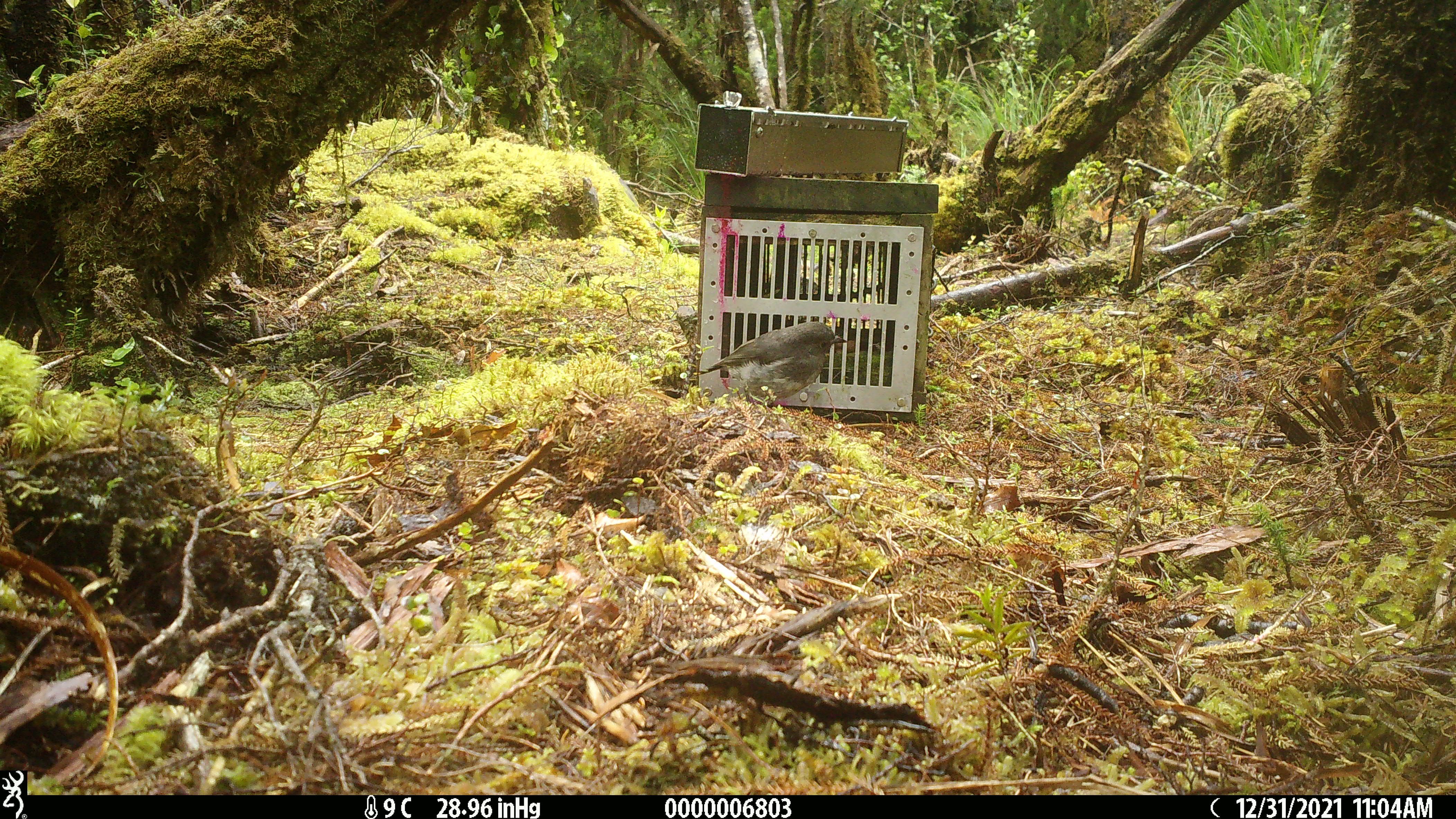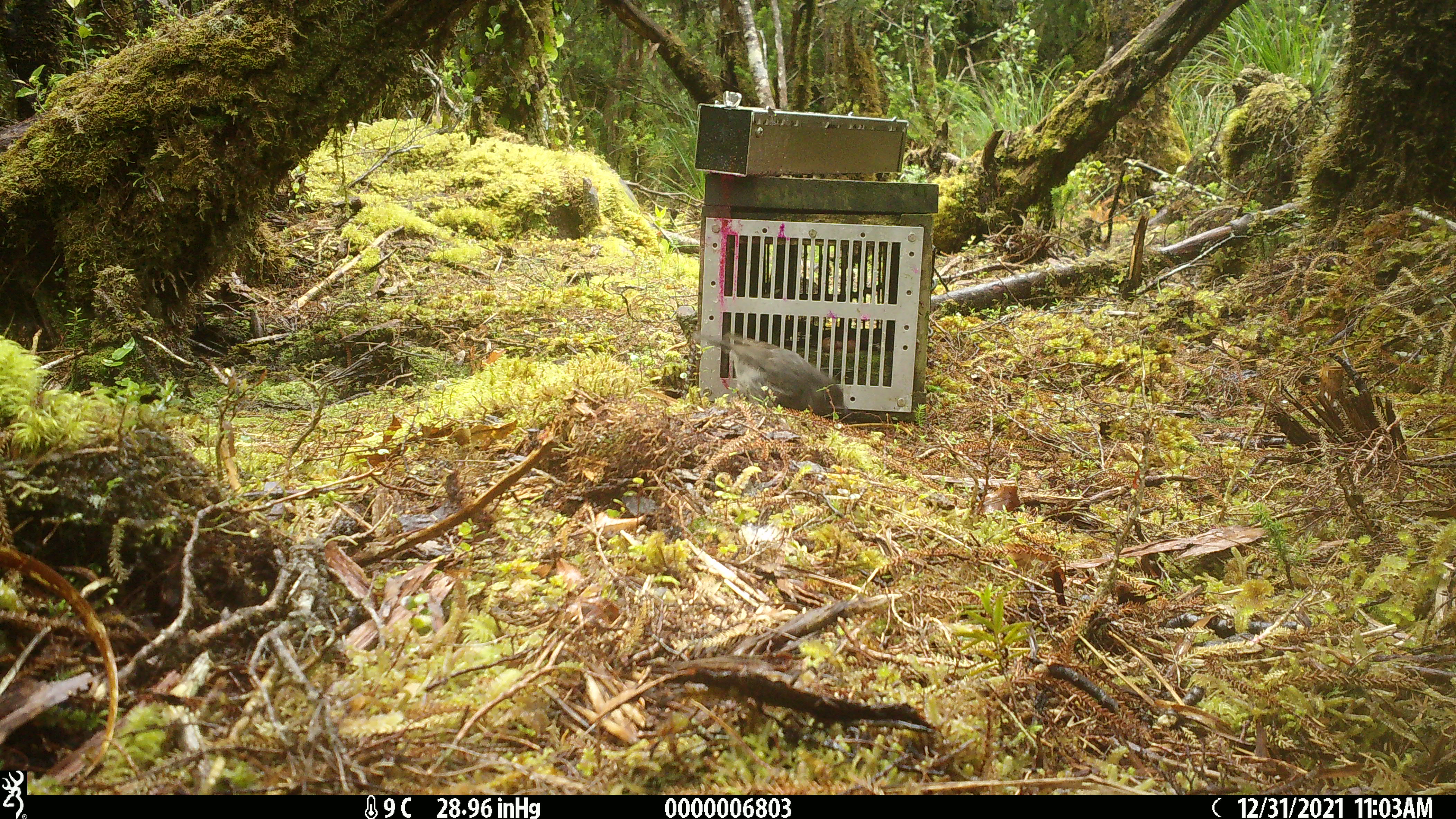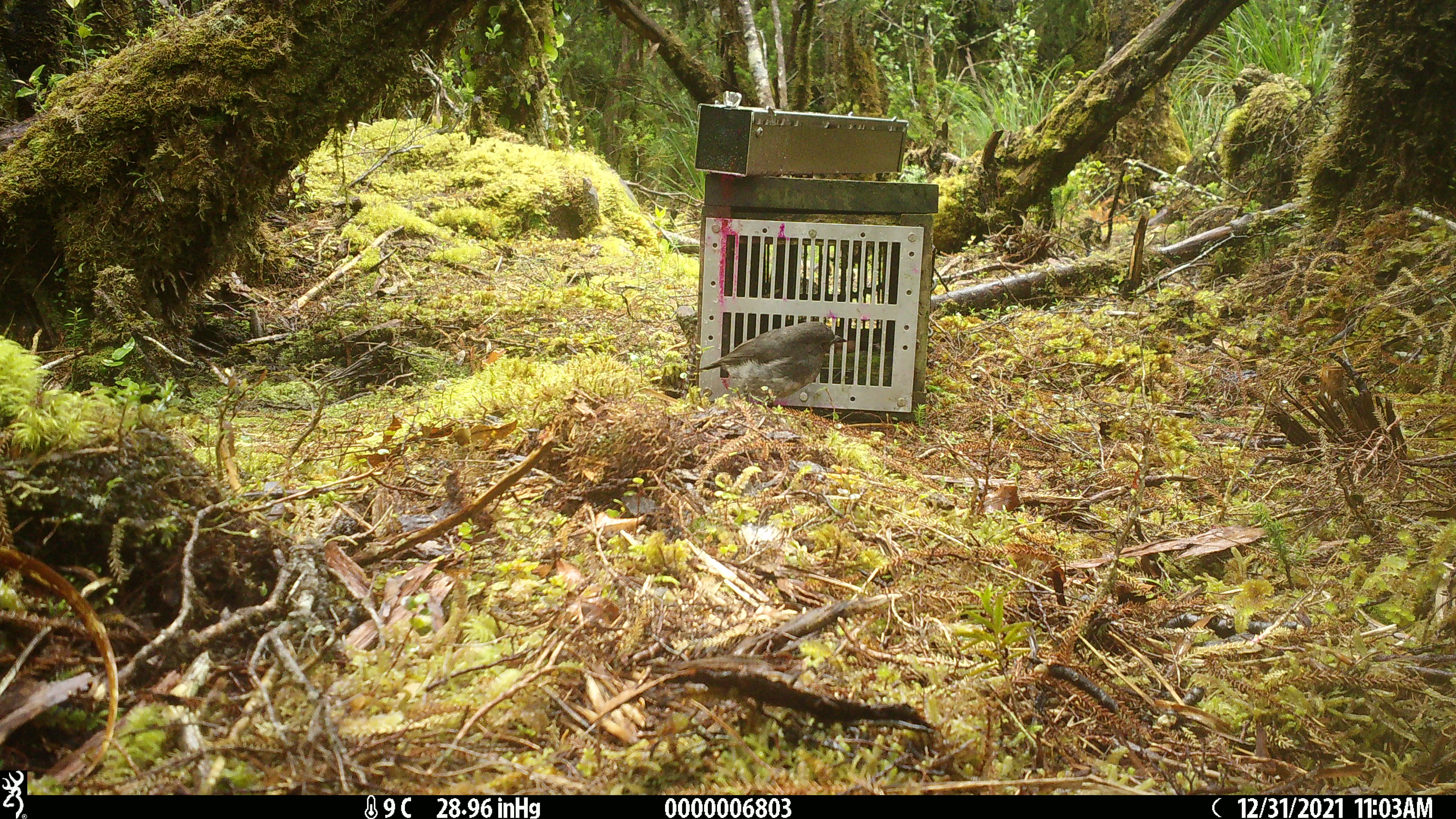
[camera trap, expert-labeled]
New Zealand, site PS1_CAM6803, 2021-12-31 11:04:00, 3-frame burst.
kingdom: Animalia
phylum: Chordata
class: Aves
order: Passeriformes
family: Petroicidae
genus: Petroica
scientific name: Petroica australis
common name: new zealand robin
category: robin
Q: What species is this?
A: Robin (new zealand robin) (Petroica australis).